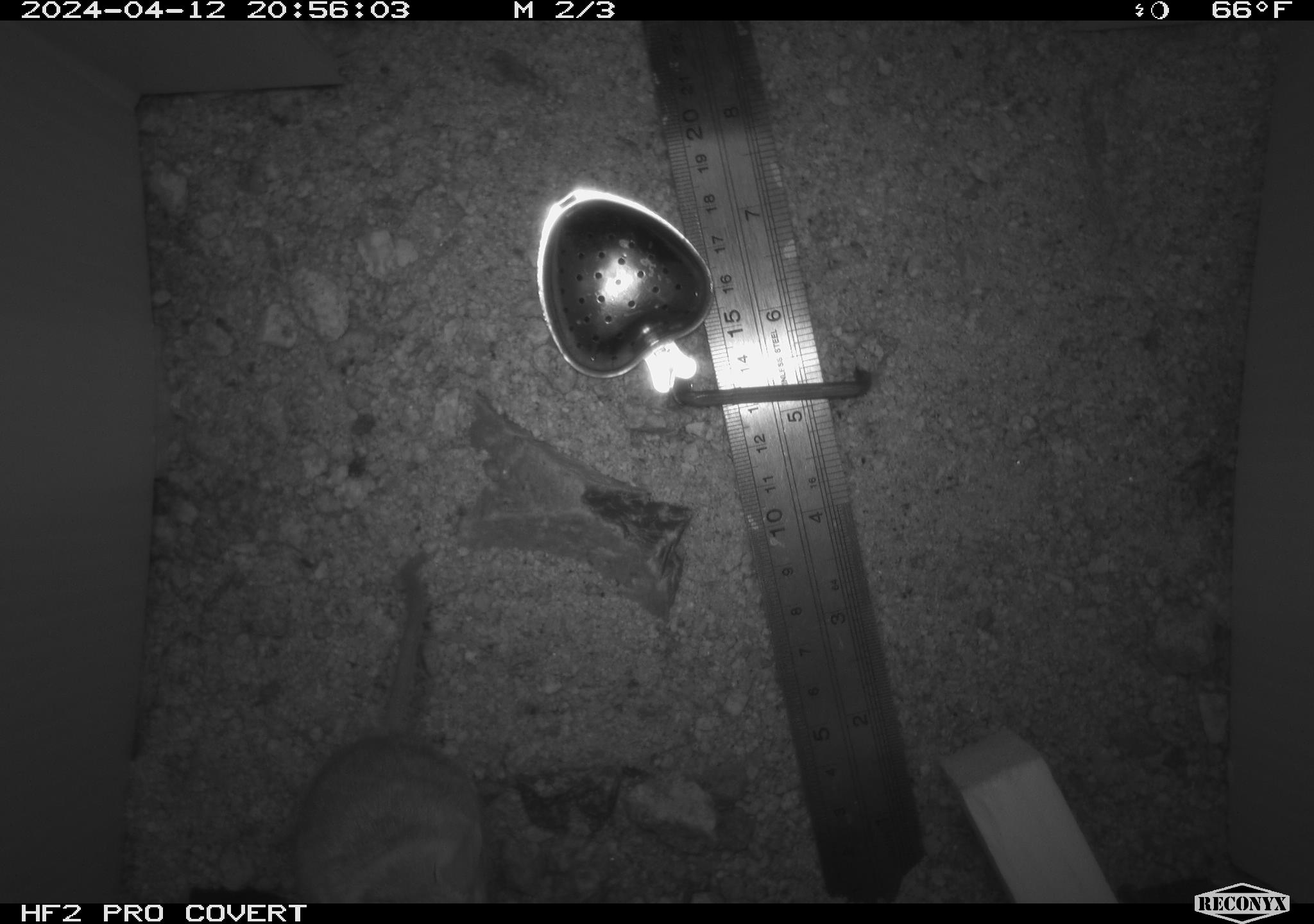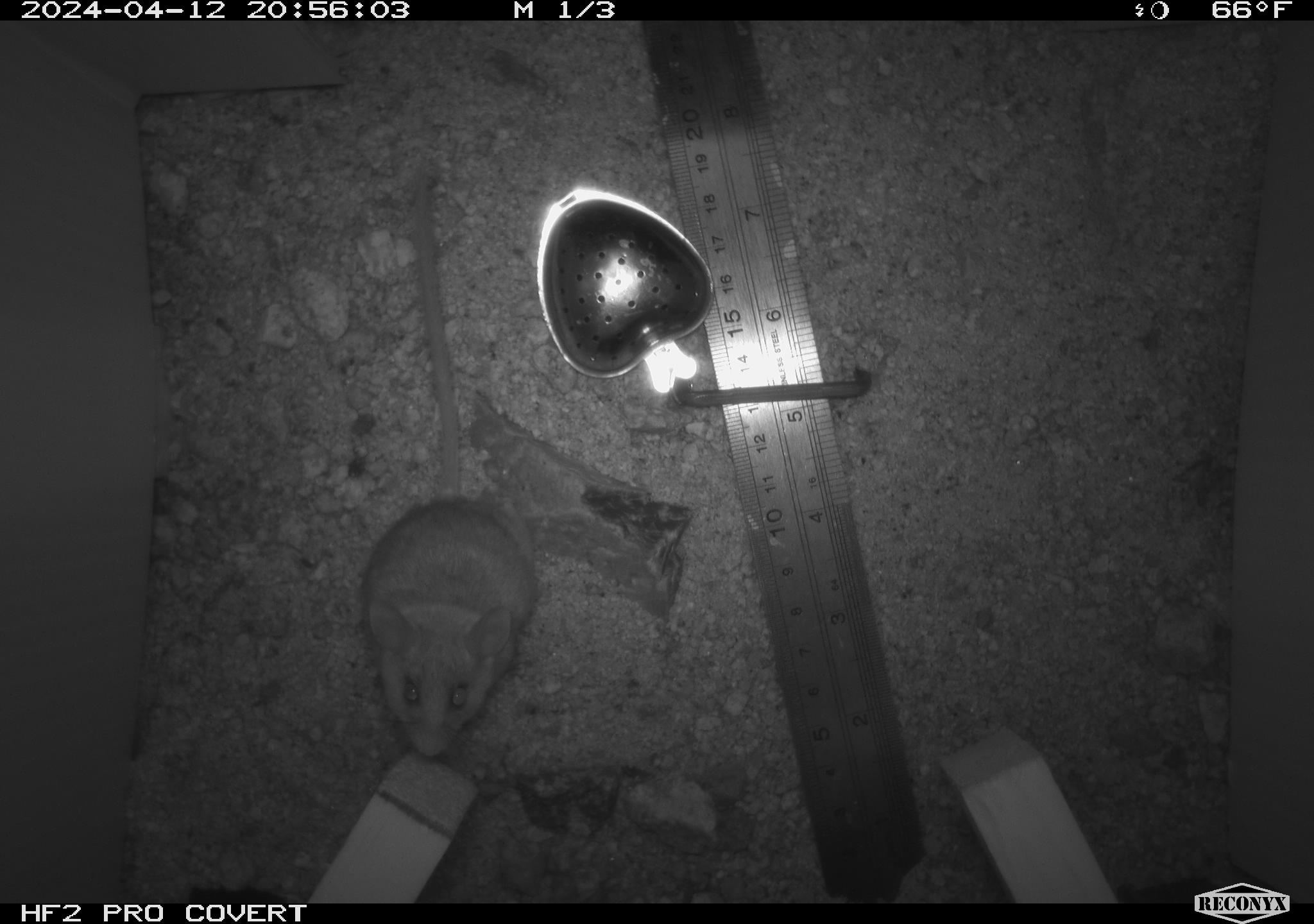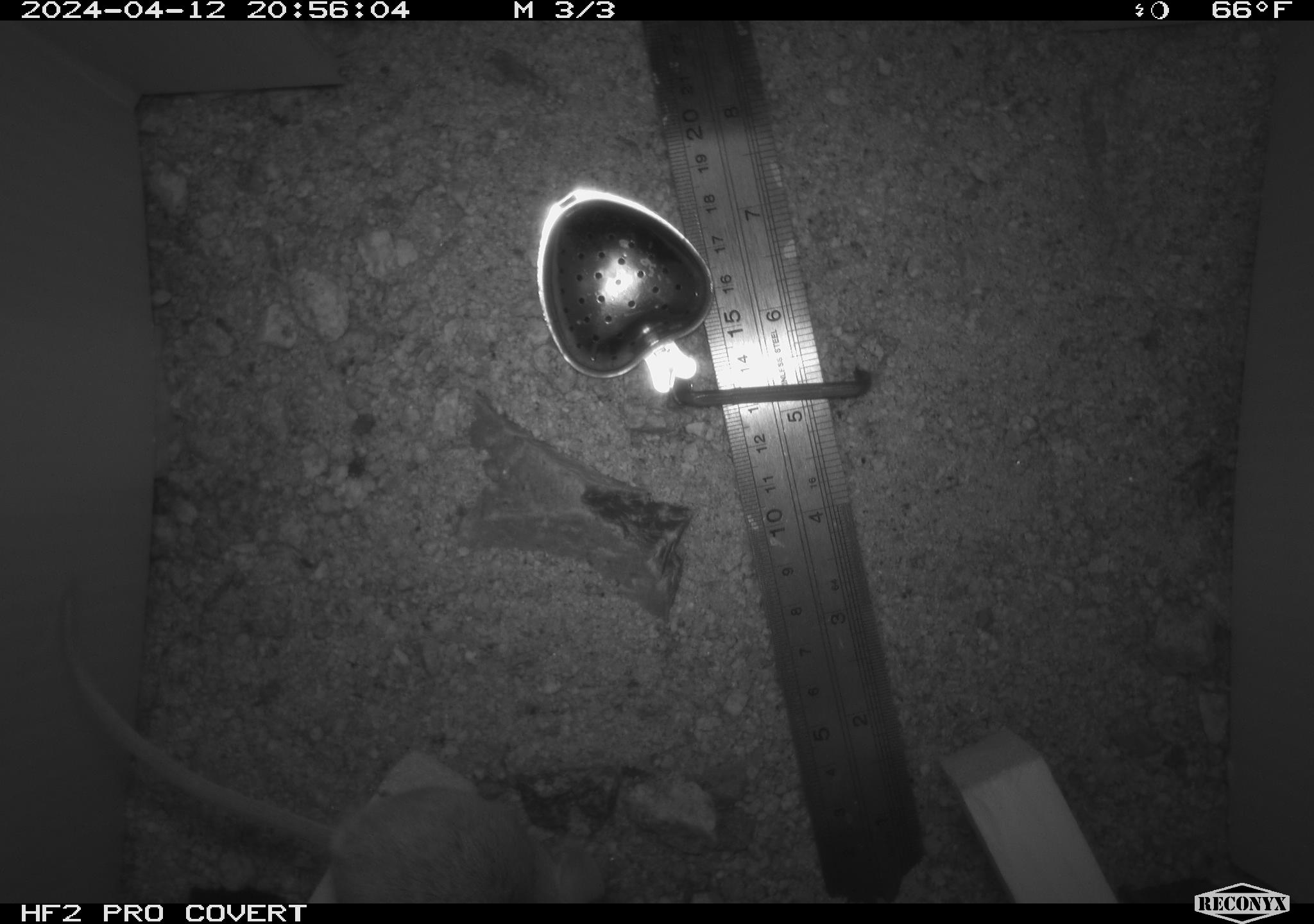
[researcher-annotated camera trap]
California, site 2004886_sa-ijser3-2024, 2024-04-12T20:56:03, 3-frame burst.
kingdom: Animalia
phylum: Chordata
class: Mammalia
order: Rodentia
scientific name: Rodentia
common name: mouse species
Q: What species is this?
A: Mouse species (Rodentia).